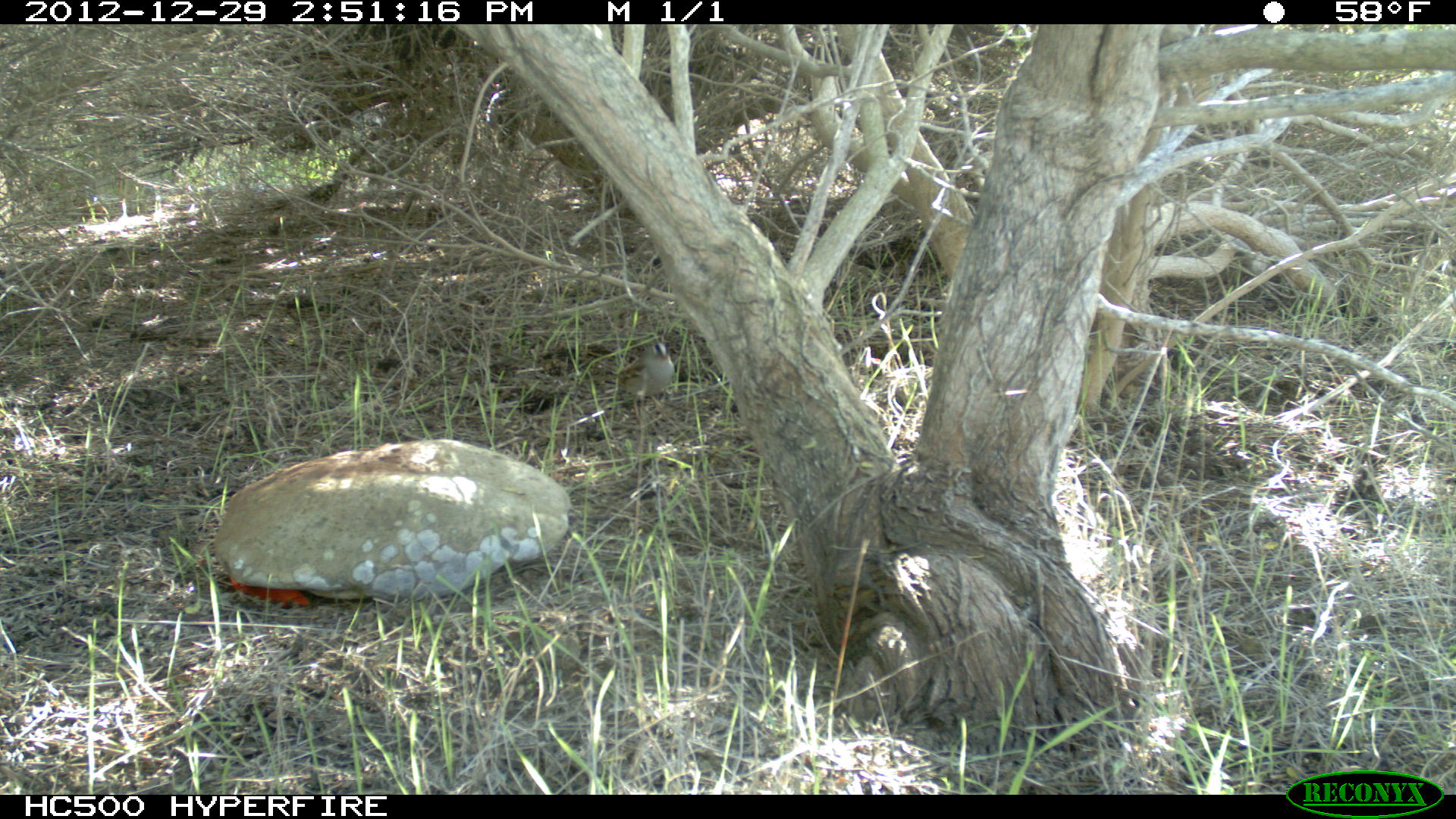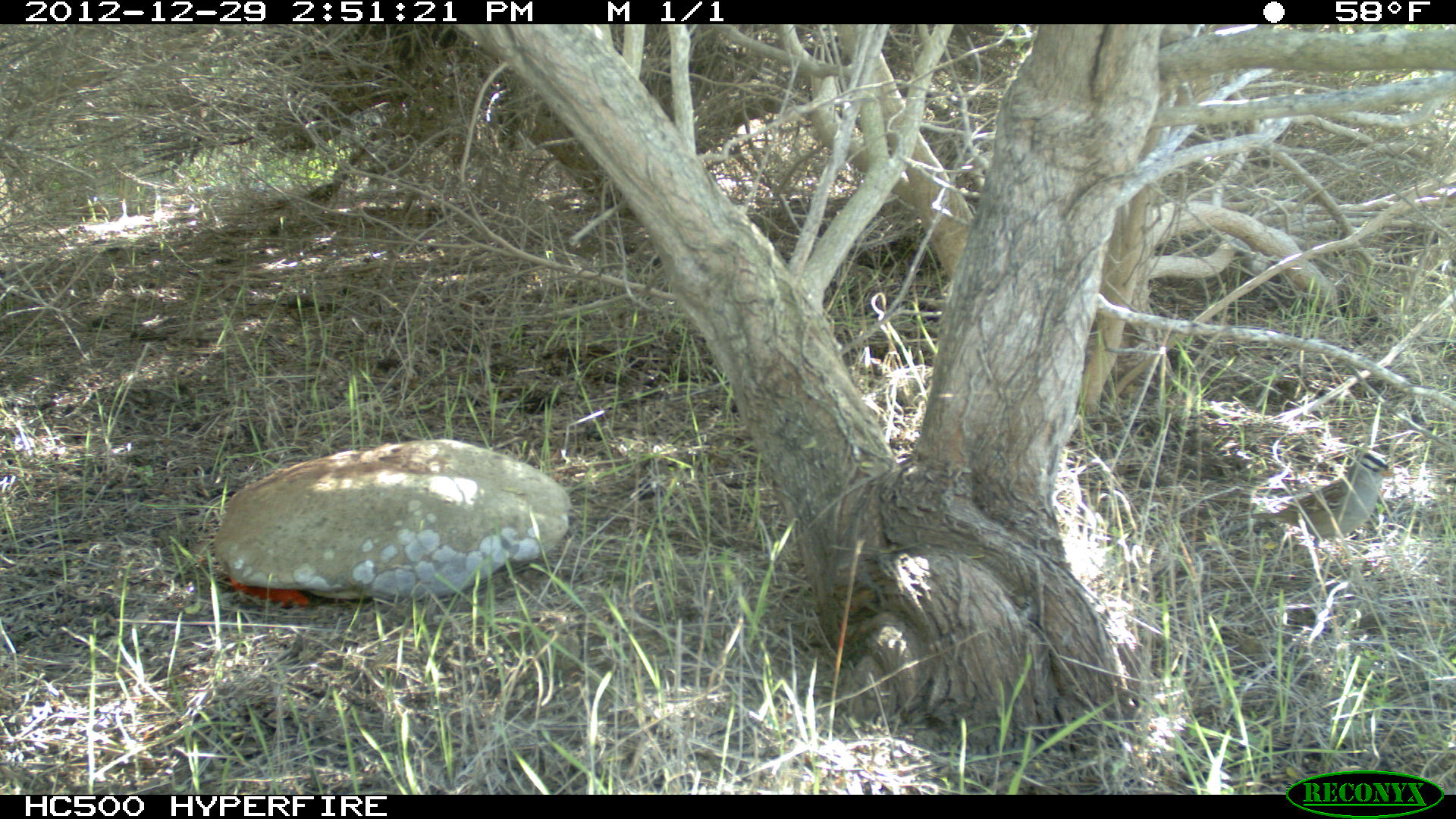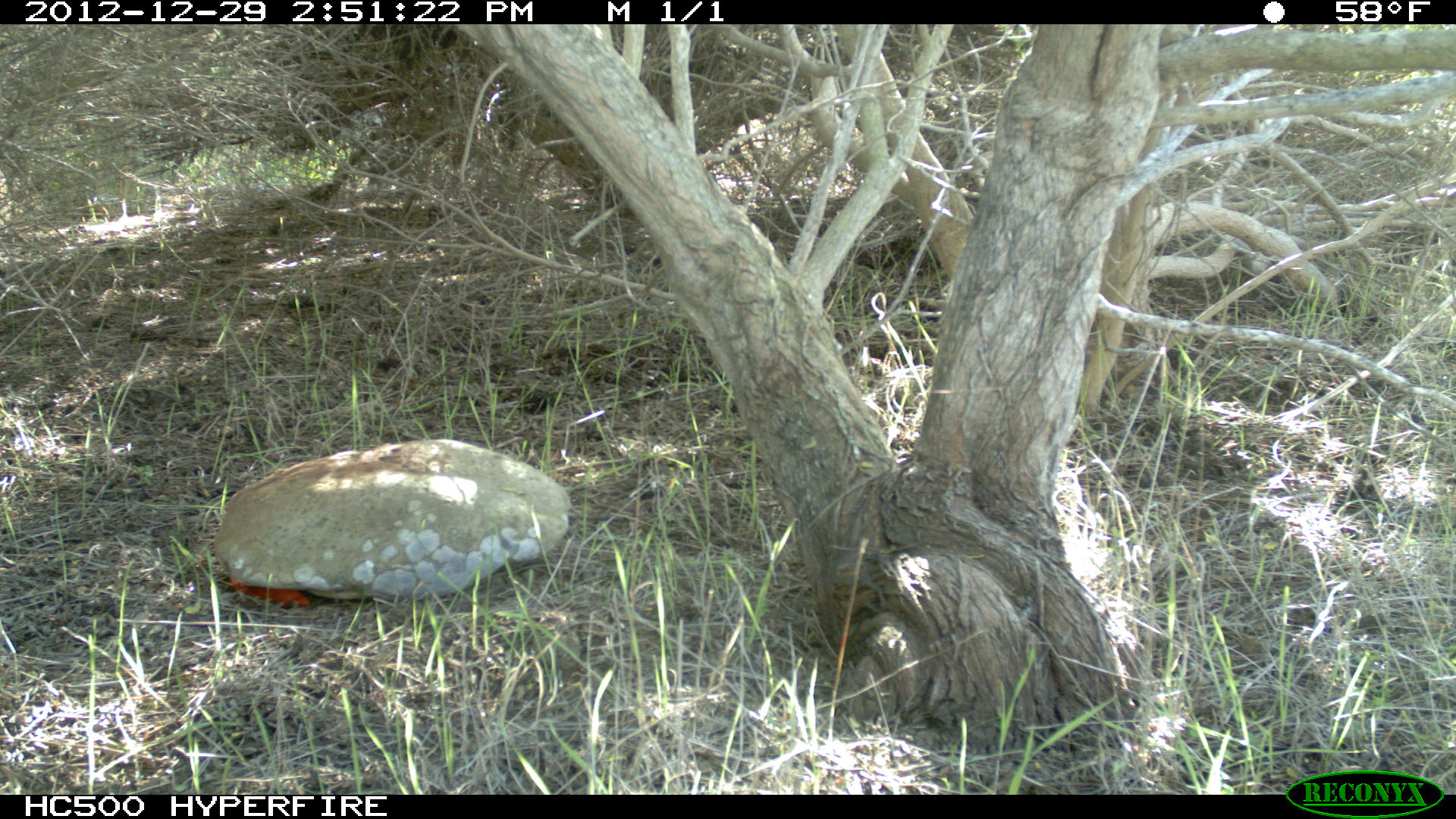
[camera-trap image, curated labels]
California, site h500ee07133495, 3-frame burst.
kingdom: Animalia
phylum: Chordata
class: Aves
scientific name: Aves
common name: bird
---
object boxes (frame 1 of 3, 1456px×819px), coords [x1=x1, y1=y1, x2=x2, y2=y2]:
bird: [x1=597, y1=341, x2=674, y2=425]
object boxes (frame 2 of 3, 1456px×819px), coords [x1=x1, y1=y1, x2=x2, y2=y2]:
bird: [x1=1229, y1=444, x2=1399, y2=562]